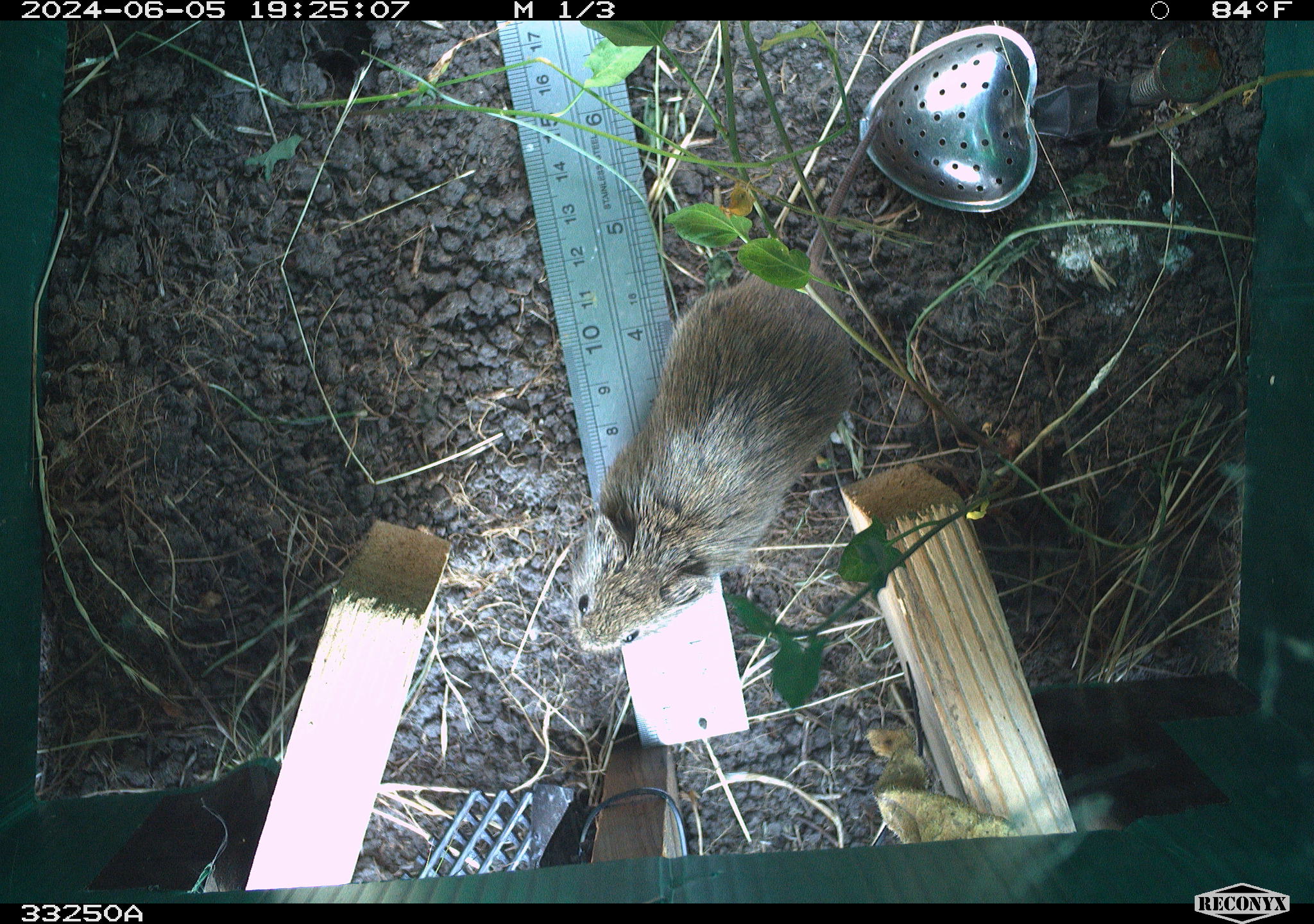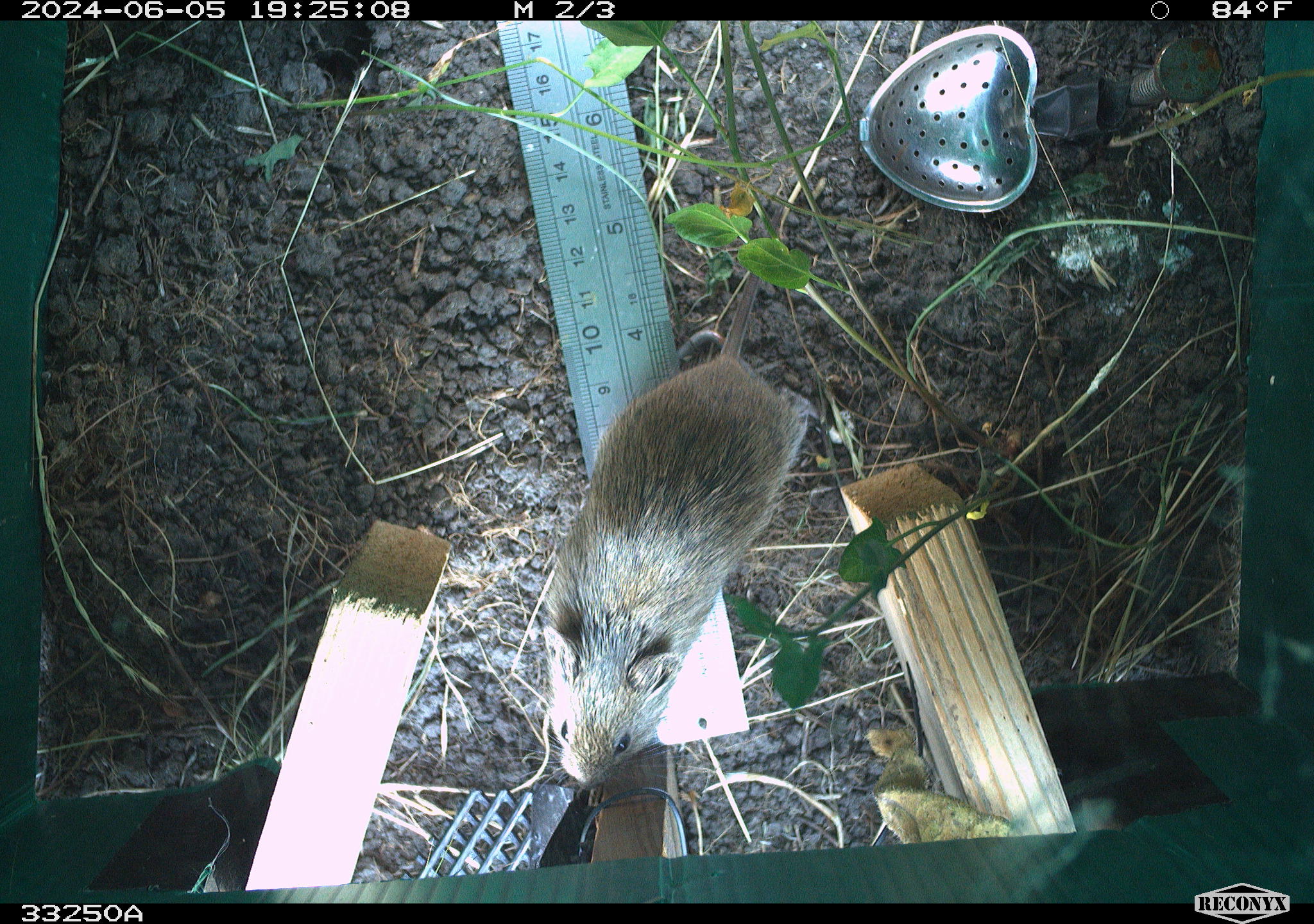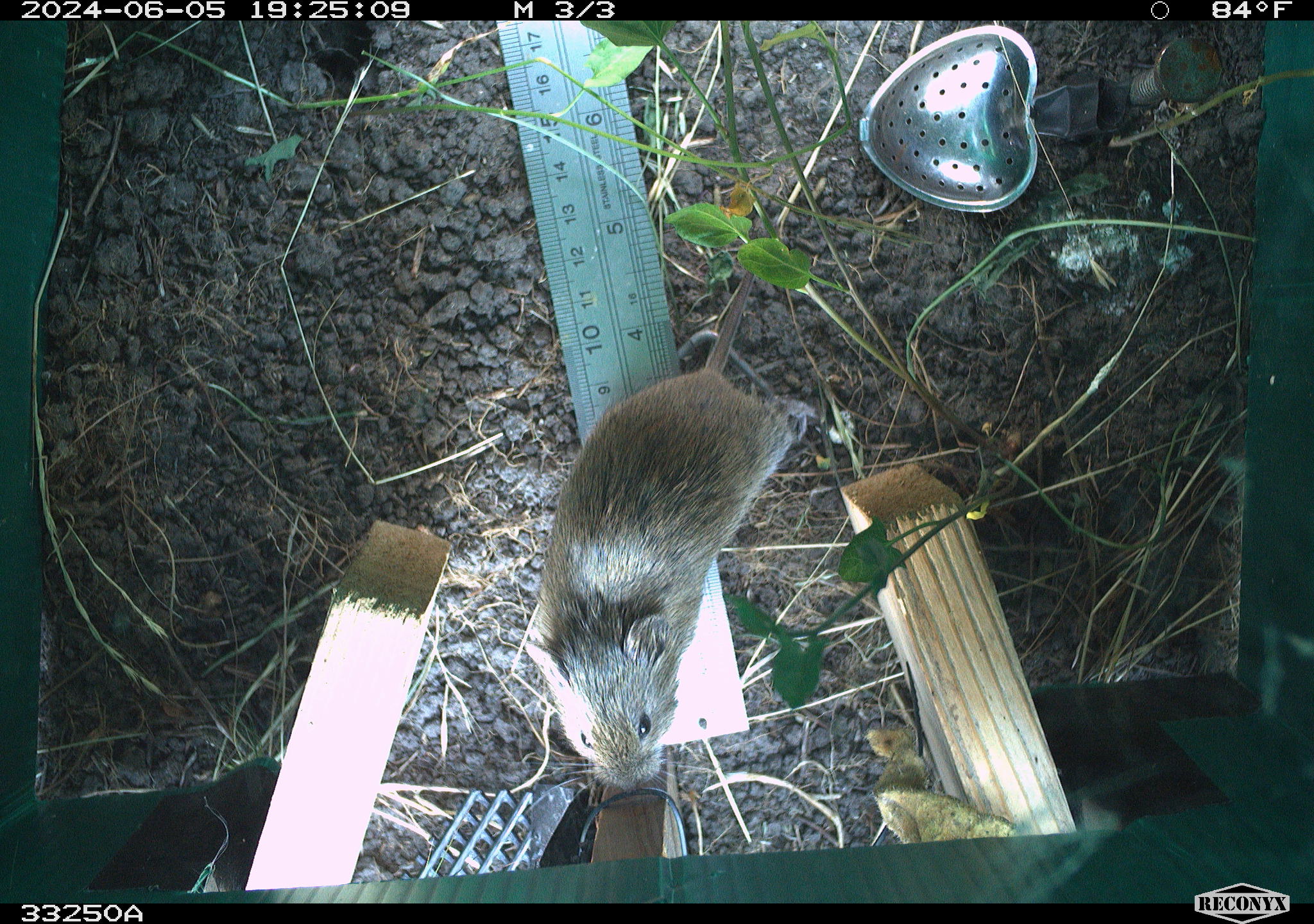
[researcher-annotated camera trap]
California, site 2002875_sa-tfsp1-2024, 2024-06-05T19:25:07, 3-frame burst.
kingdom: Animalia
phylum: Chordata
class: Mammalia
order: Rodentia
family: Cricetidae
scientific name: Arvicolinae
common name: voles, lemmings, and muskrats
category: arvicolinae subfamily